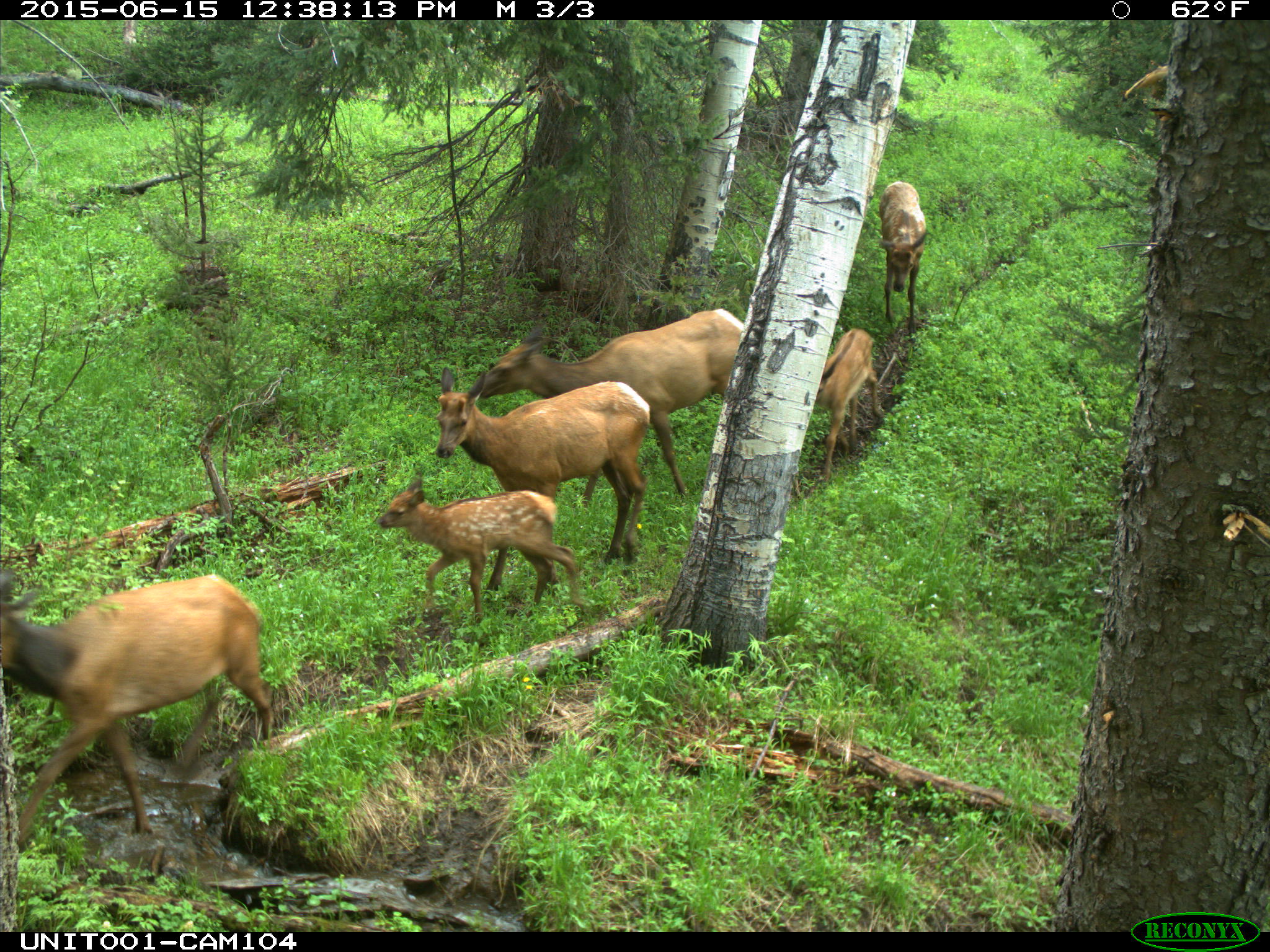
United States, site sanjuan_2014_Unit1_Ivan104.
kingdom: Animalia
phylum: Chordata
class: Mammalia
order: Artiodactyla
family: Cervidae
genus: Cervus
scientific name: Cervus elaphus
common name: red deer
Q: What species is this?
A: Cervus elaphus (red deer).